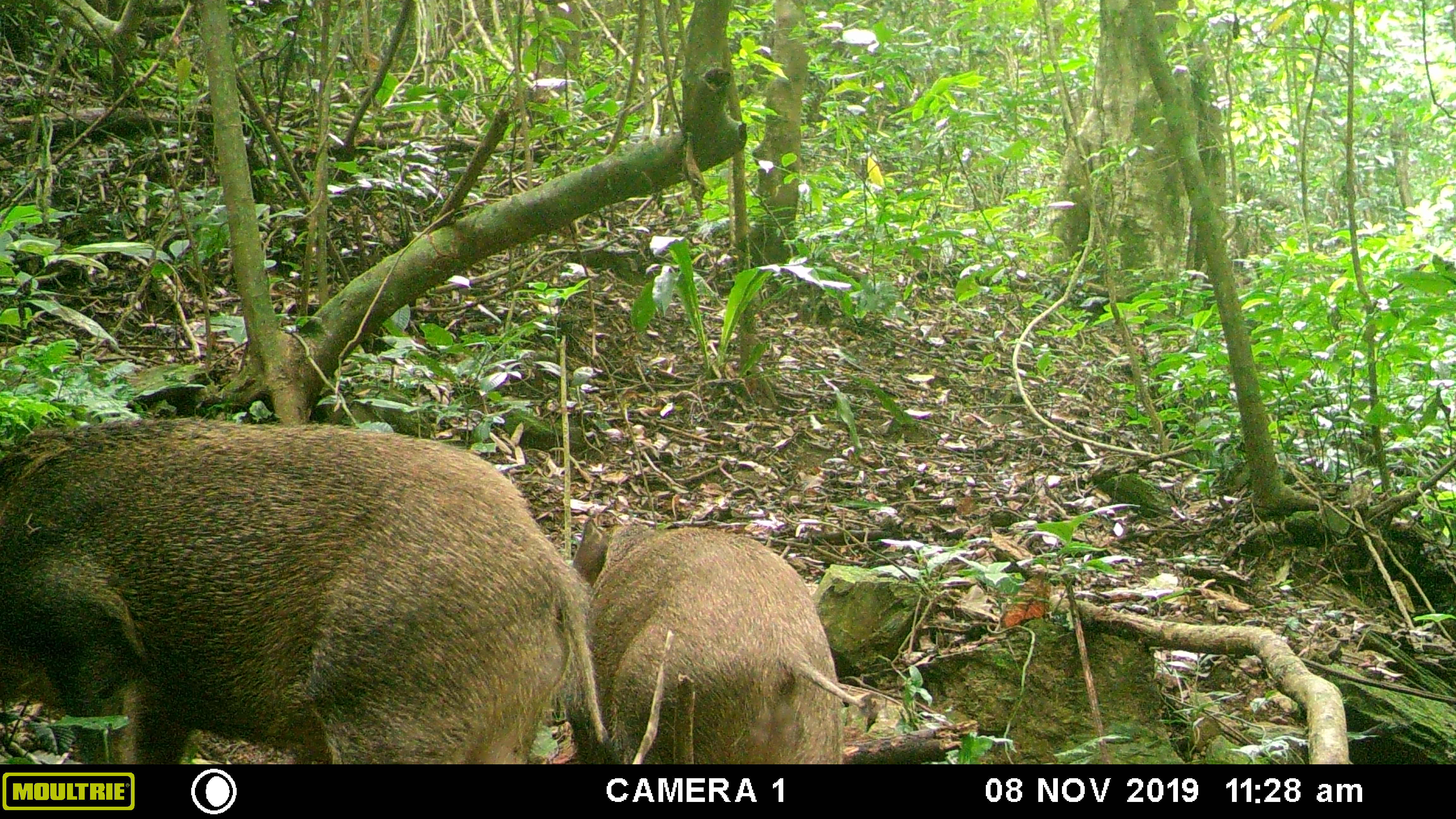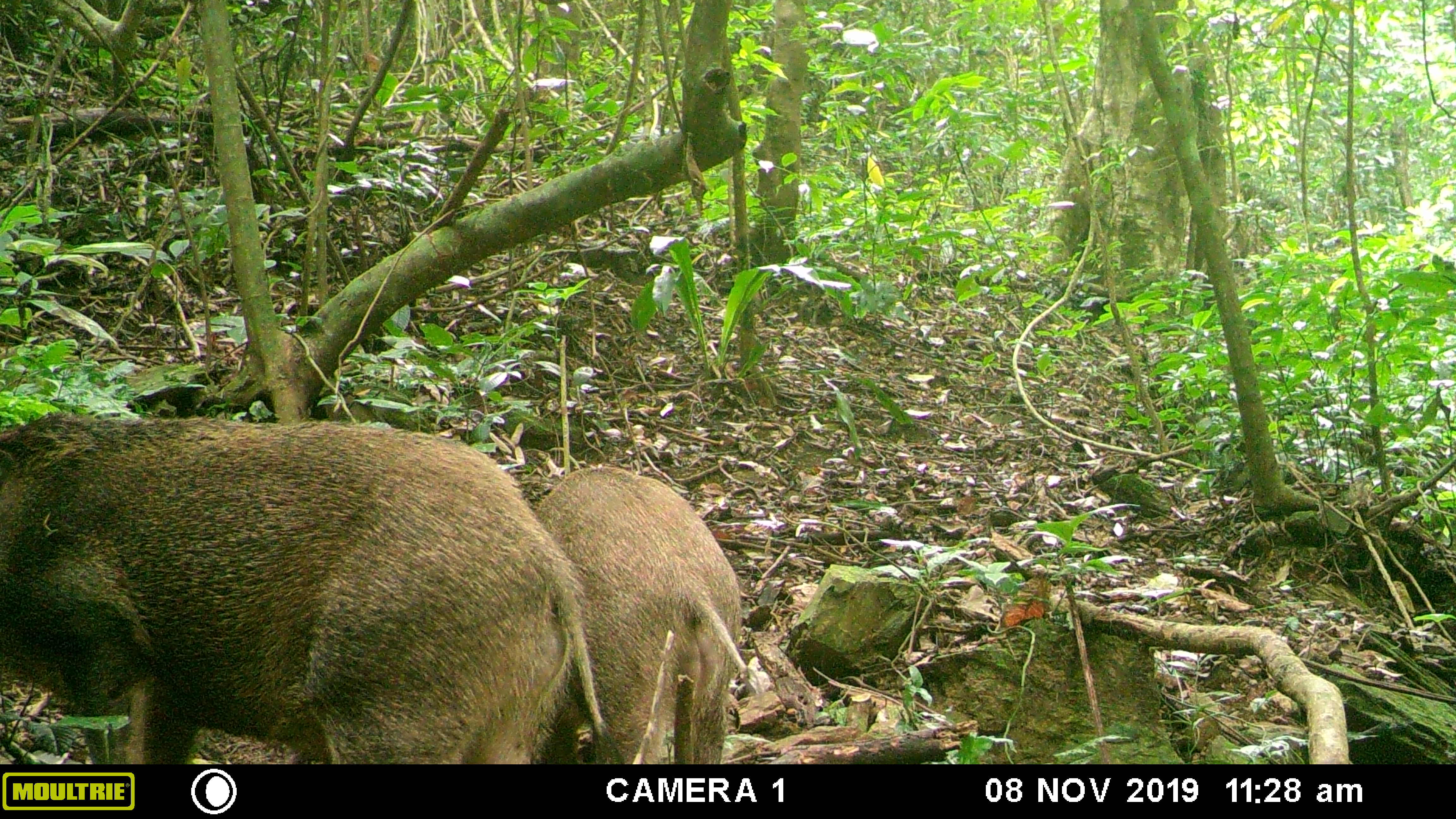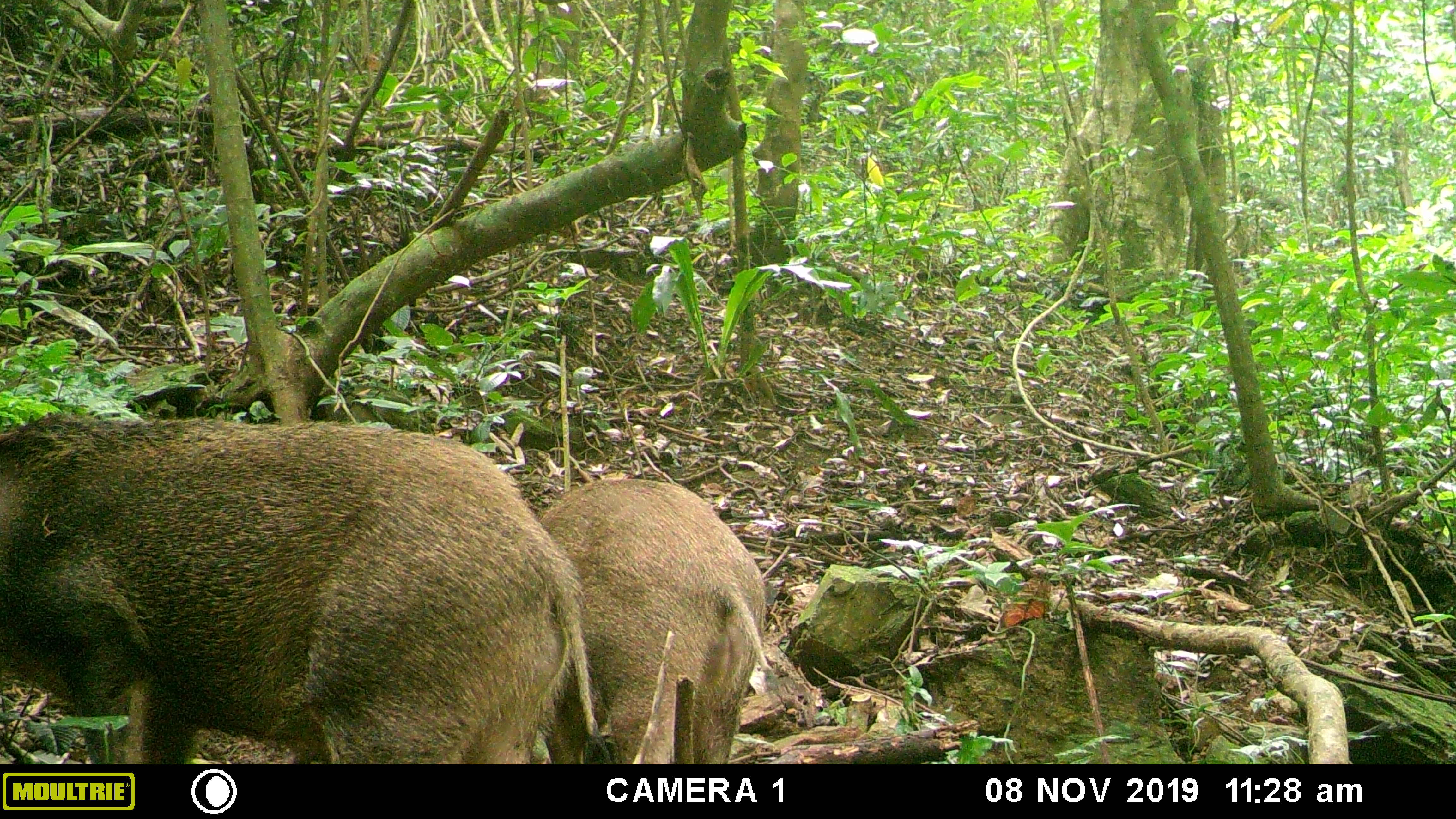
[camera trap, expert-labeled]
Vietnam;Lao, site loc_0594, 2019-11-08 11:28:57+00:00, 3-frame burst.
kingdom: Animalia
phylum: Chordata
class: Mammalia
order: Artiodactyla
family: Suidae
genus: Sus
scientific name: Sus scrofa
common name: eurasian wild pig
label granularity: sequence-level